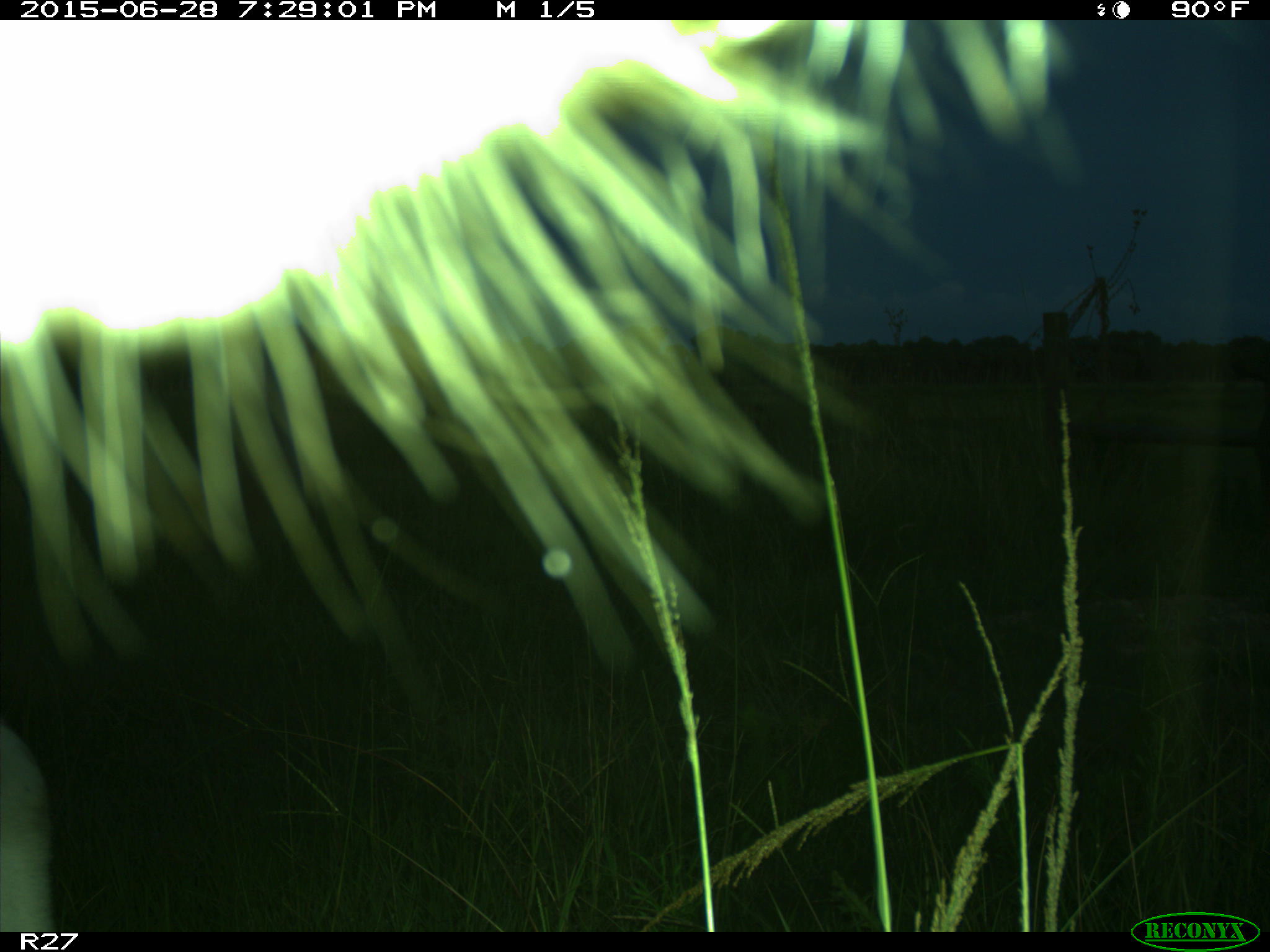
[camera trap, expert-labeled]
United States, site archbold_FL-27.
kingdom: Animalia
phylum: Chordata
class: Mammalia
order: Artiodactyla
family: Bovidae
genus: Bos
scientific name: Bos taurus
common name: domestic cow